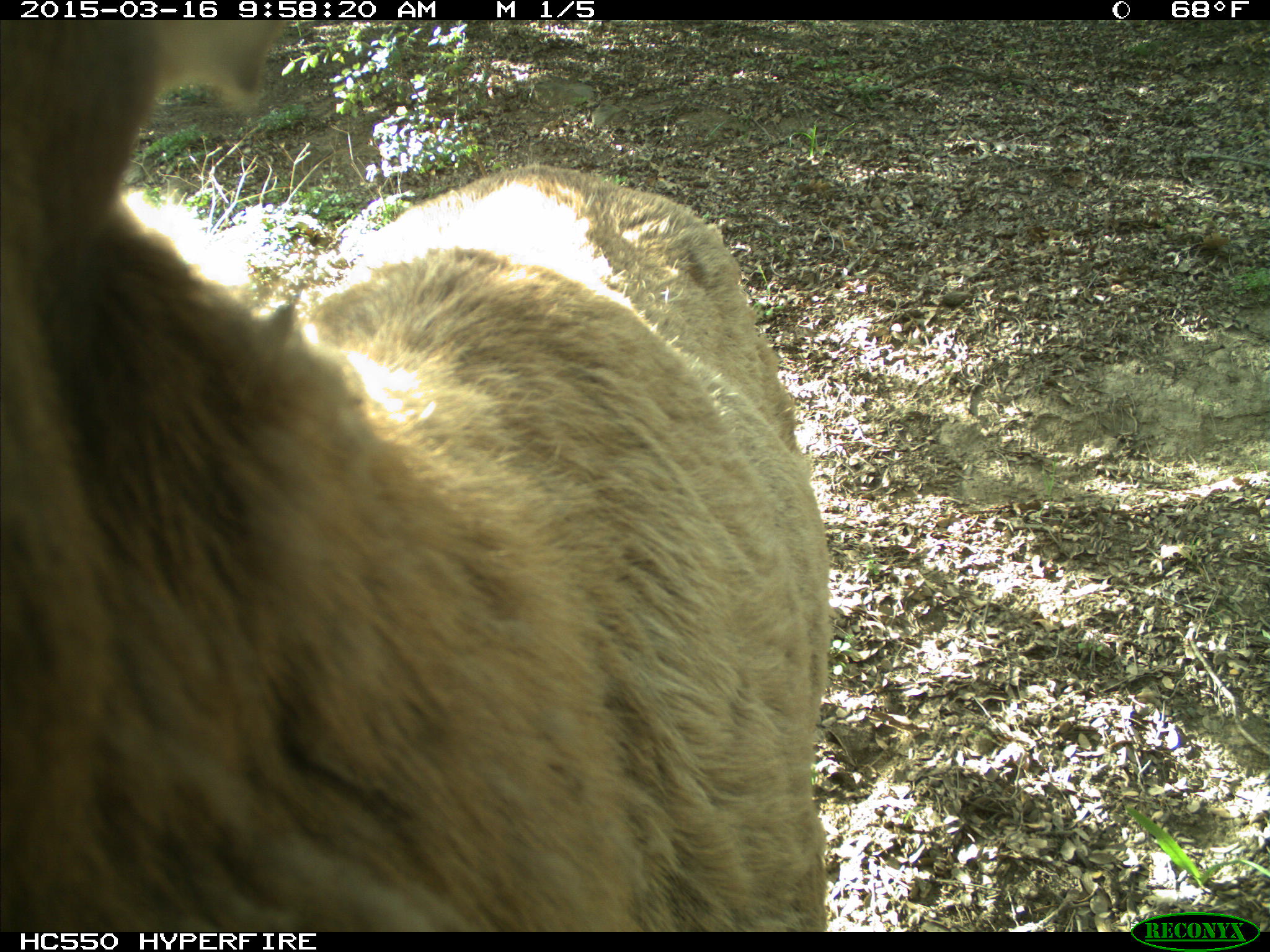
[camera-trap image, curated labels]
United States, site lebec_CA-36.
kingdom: Animalia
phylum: Chordata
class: Mammalia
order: Artiodactyla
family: Cervidae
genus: Cervus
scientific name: Cervus canadensis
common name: elk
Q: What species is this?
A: Cervus canadensis (elk).